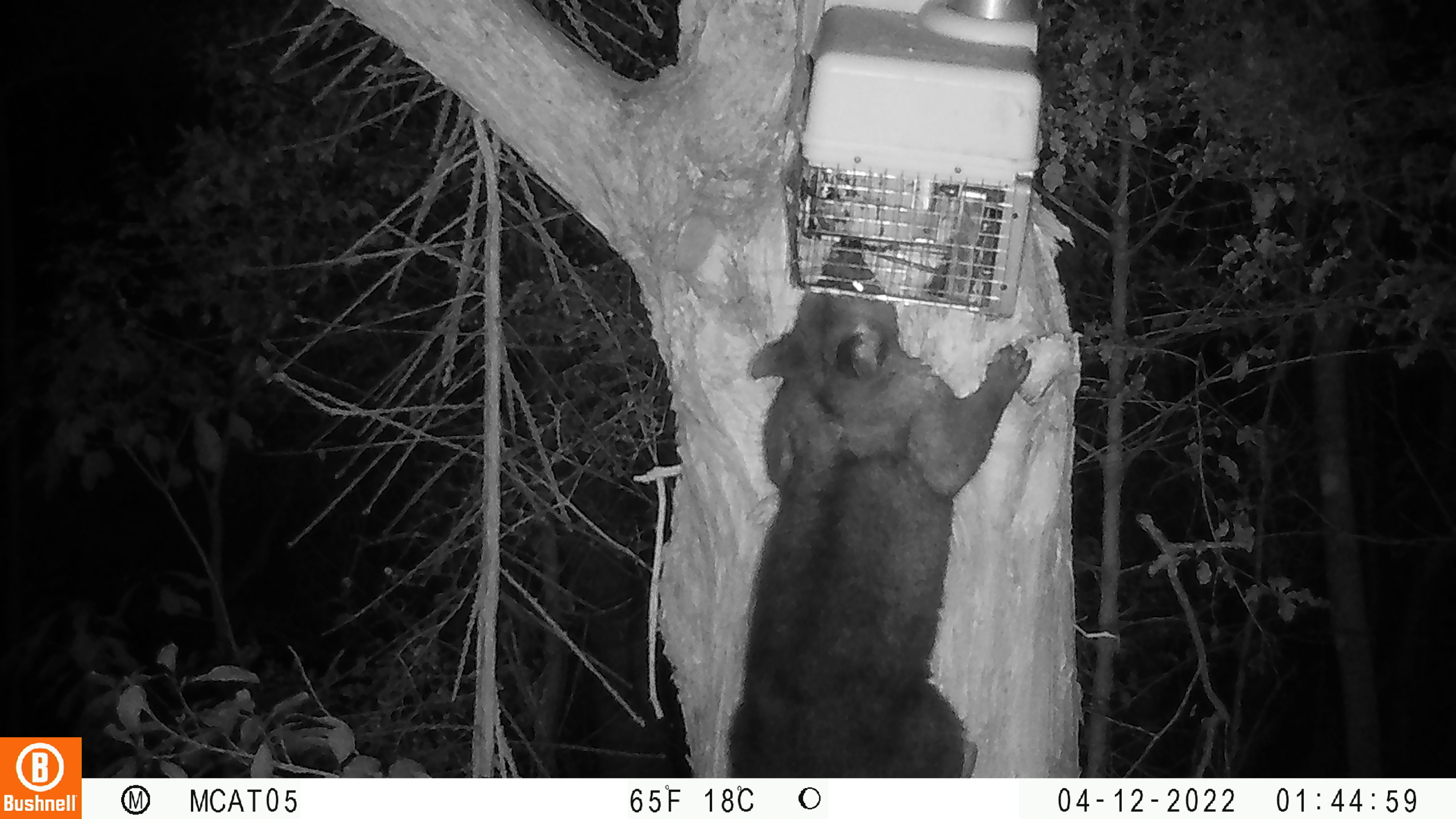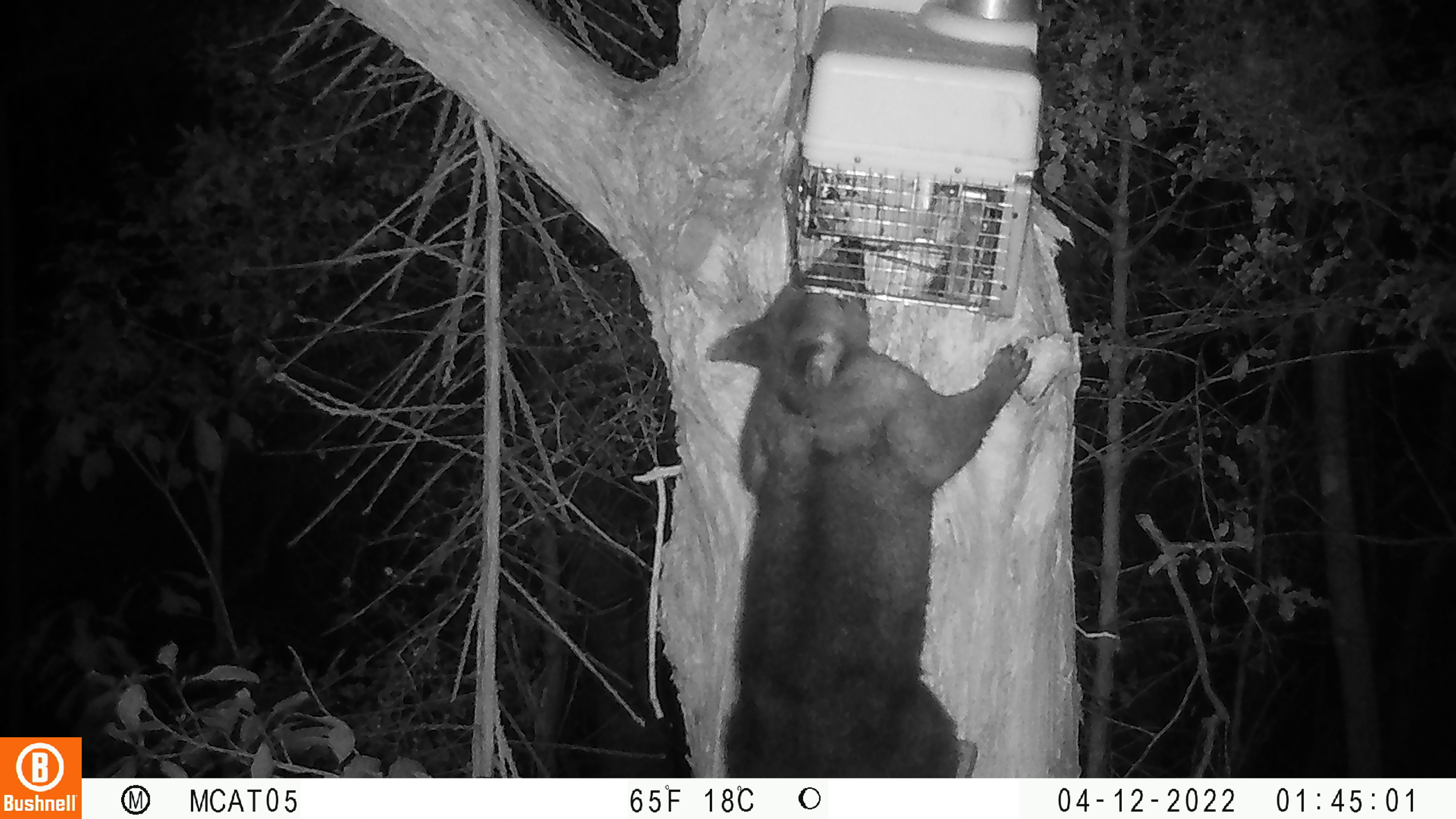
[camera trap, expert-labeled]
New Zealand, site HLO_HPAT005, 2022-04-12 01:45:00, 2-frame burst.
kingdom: Animalia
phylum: Chordata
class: Mammalia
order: Diprotodontia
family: Phalangeridae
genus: Trichosurus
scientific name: Trichosurus vulpecula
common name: common brushtail possum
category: possum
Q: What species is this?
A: Possum (common brushtail possum) (Trichosurus vulpecula).